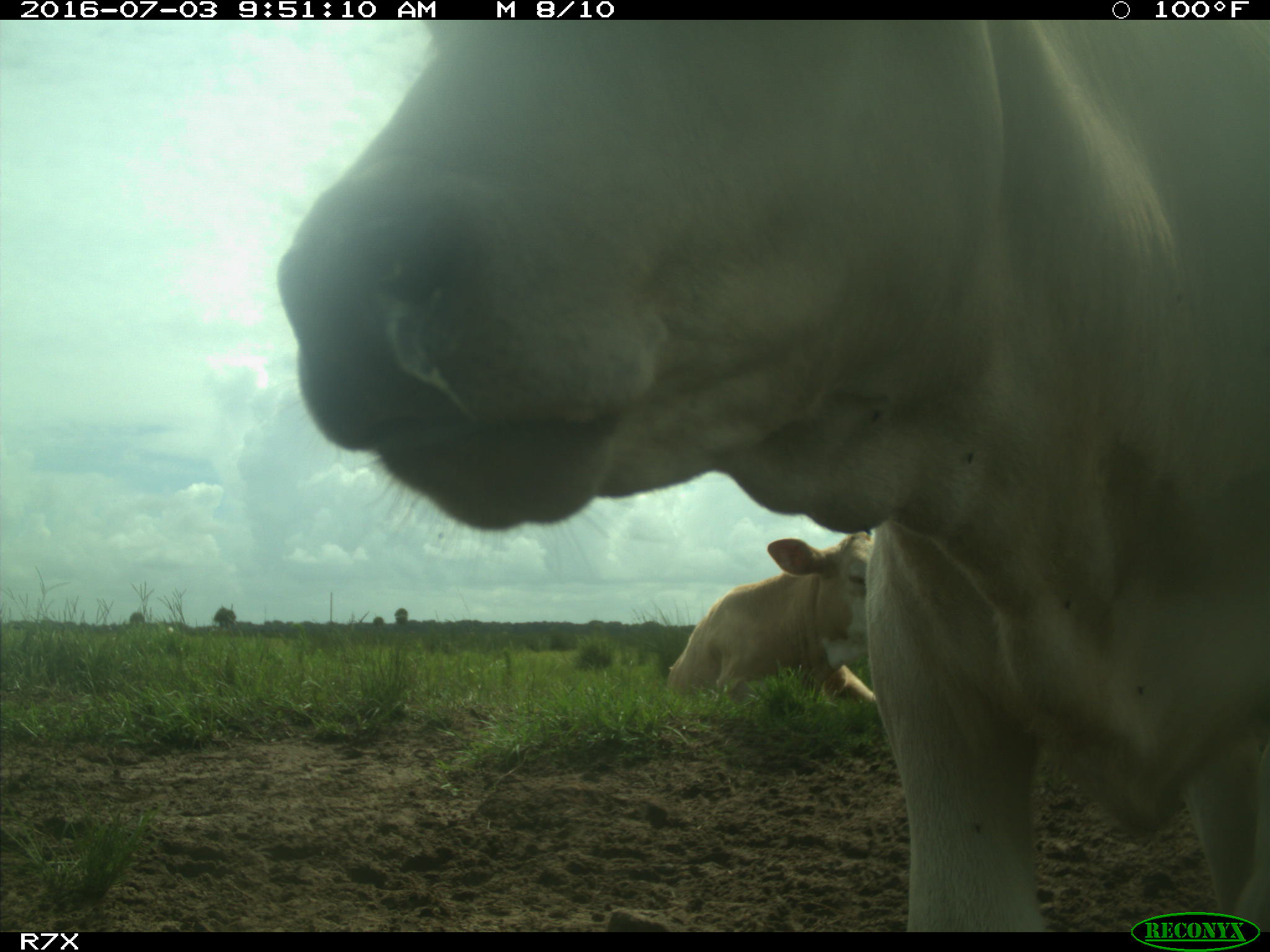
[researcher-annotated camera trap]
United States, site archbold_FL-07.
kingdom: Animalia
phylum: Chordata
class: Mammalia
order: Artiodactyla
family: Bovidae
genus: Bos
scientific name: Bos taurus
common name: domestic cow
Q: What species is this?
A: Bos taurus (domestic cow).